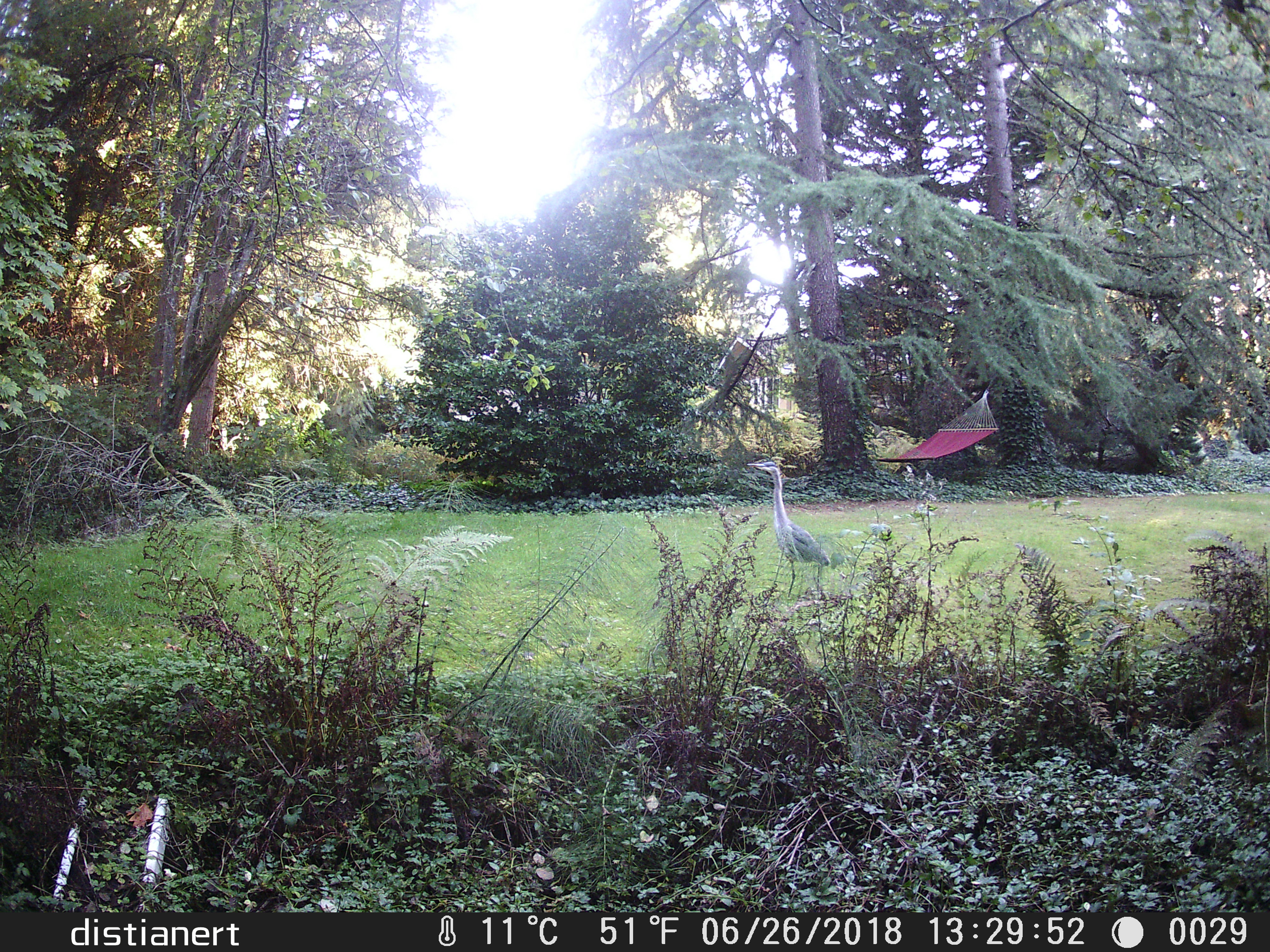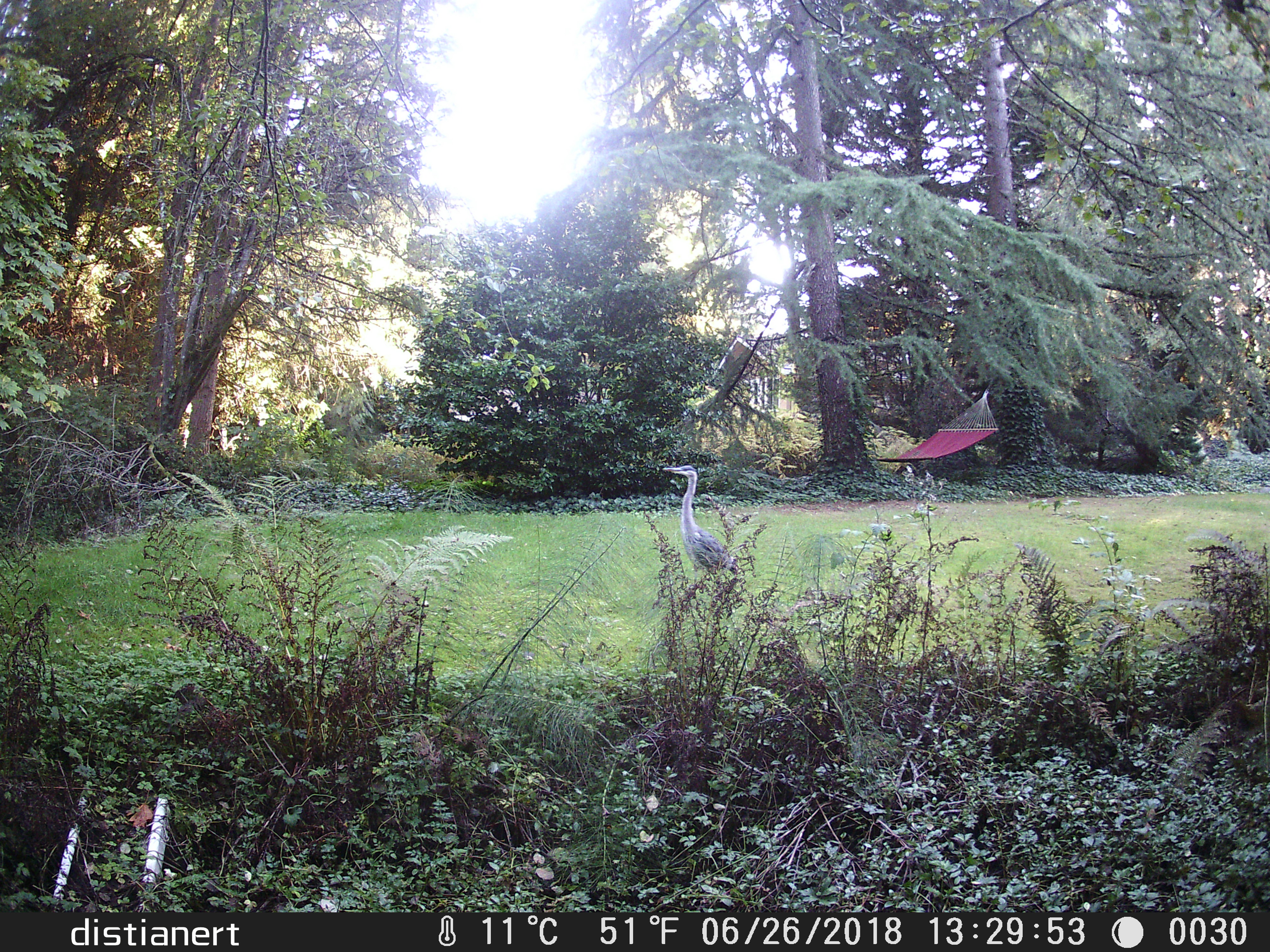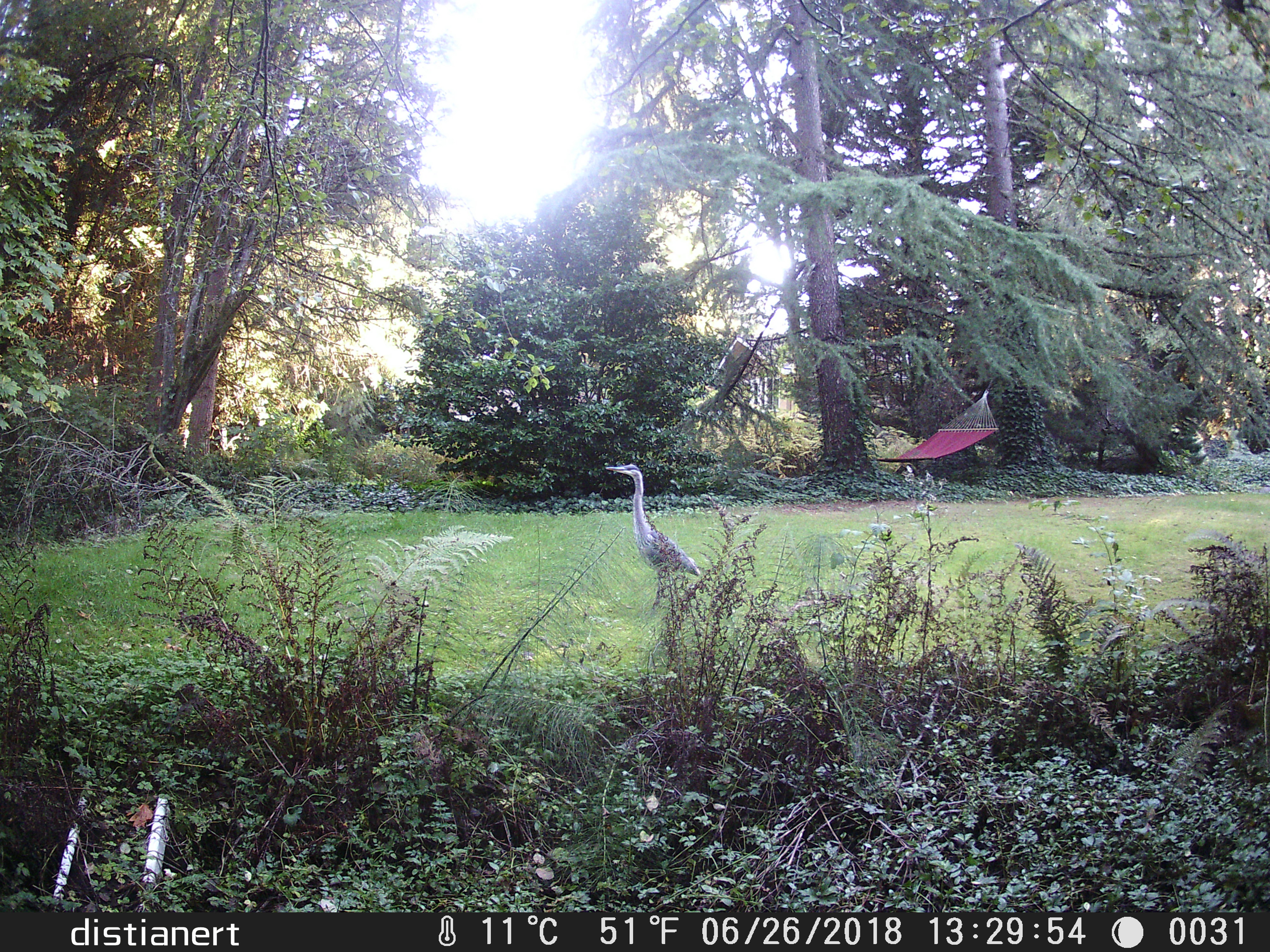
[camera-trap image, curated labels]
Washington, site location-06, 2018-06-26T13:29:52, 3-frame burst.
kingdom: Animalia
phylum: Chordata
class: Aves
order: Pelecaniformes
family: Ardeidae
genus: Ardea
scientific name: Ardea herodias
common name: great blue heron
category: heron